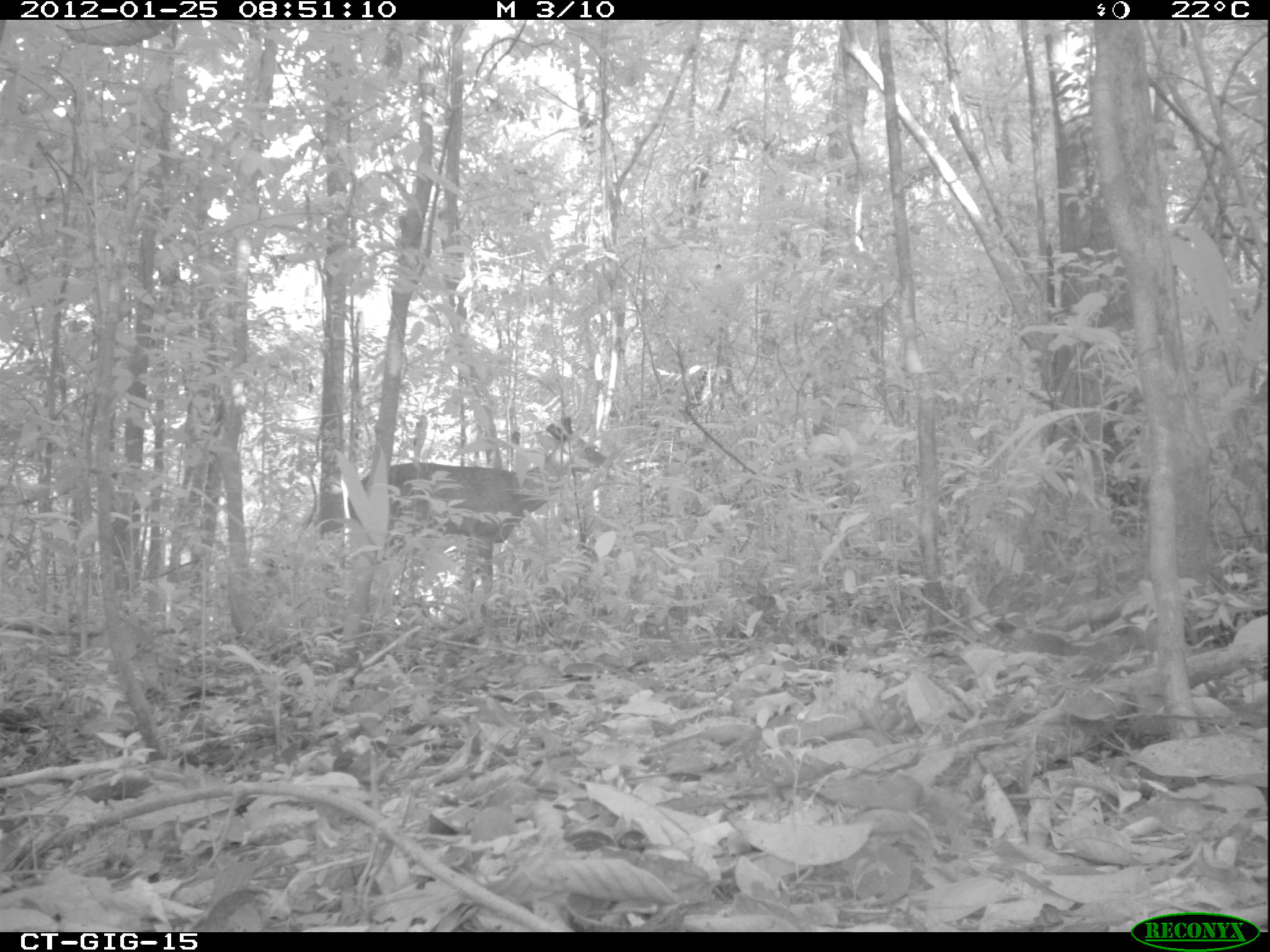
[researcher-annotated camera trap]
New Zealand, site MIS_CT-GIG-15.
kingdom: Animalia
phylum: Chordata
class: Mammalia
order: Artiodactyla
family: Cervidae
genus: Odocoileus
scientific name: Odocoileus virginianus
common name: white-tailed deer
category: white tailed deer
White tailed deer (white-tailed deer) (Odocoileus virginianus).